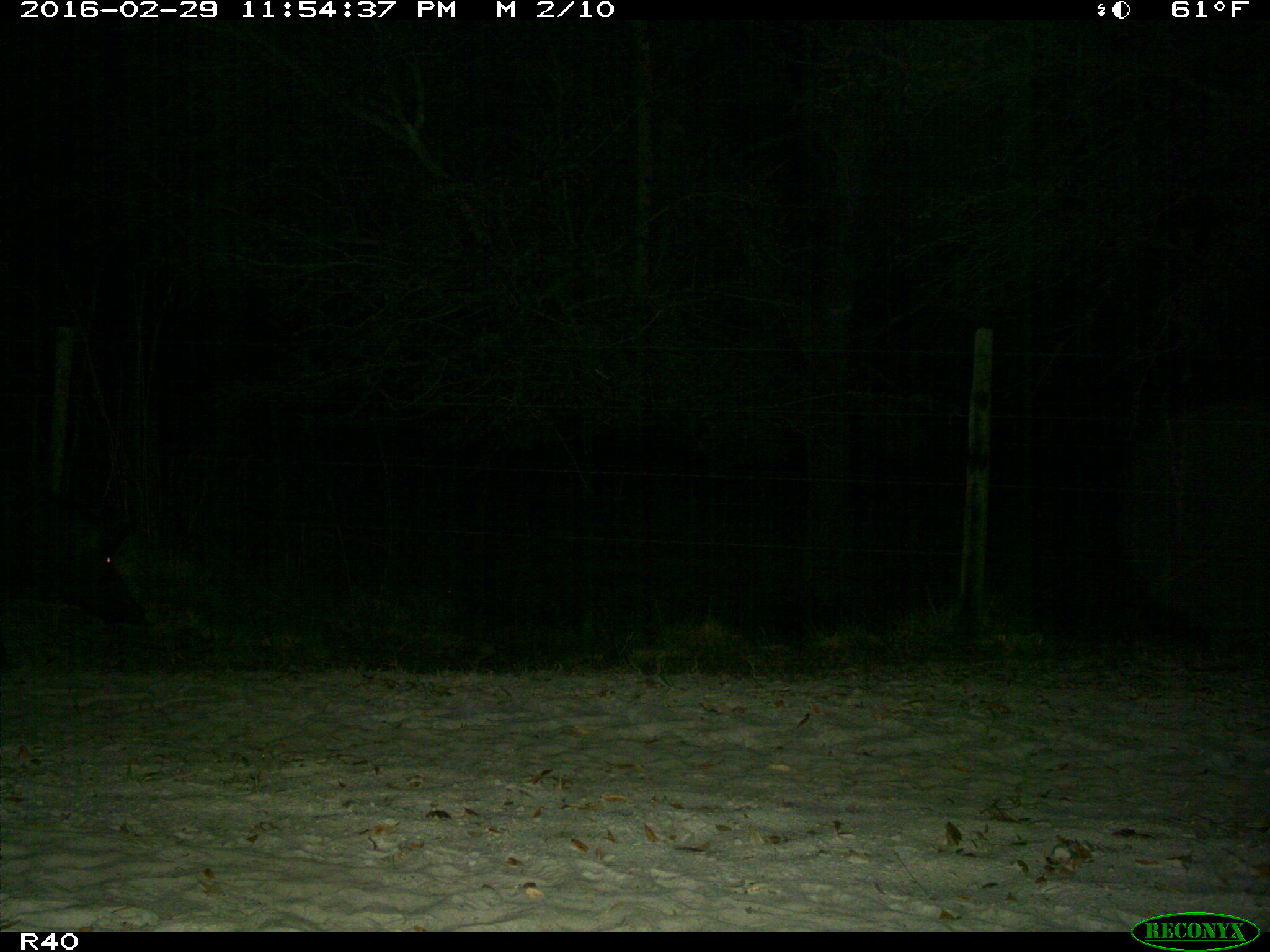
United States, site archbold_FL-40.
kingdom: Animalia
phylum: Chordata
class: Mammalia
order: Artiodactyla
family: Suidae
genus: Sus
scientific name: Sus scrofa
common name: wild boar